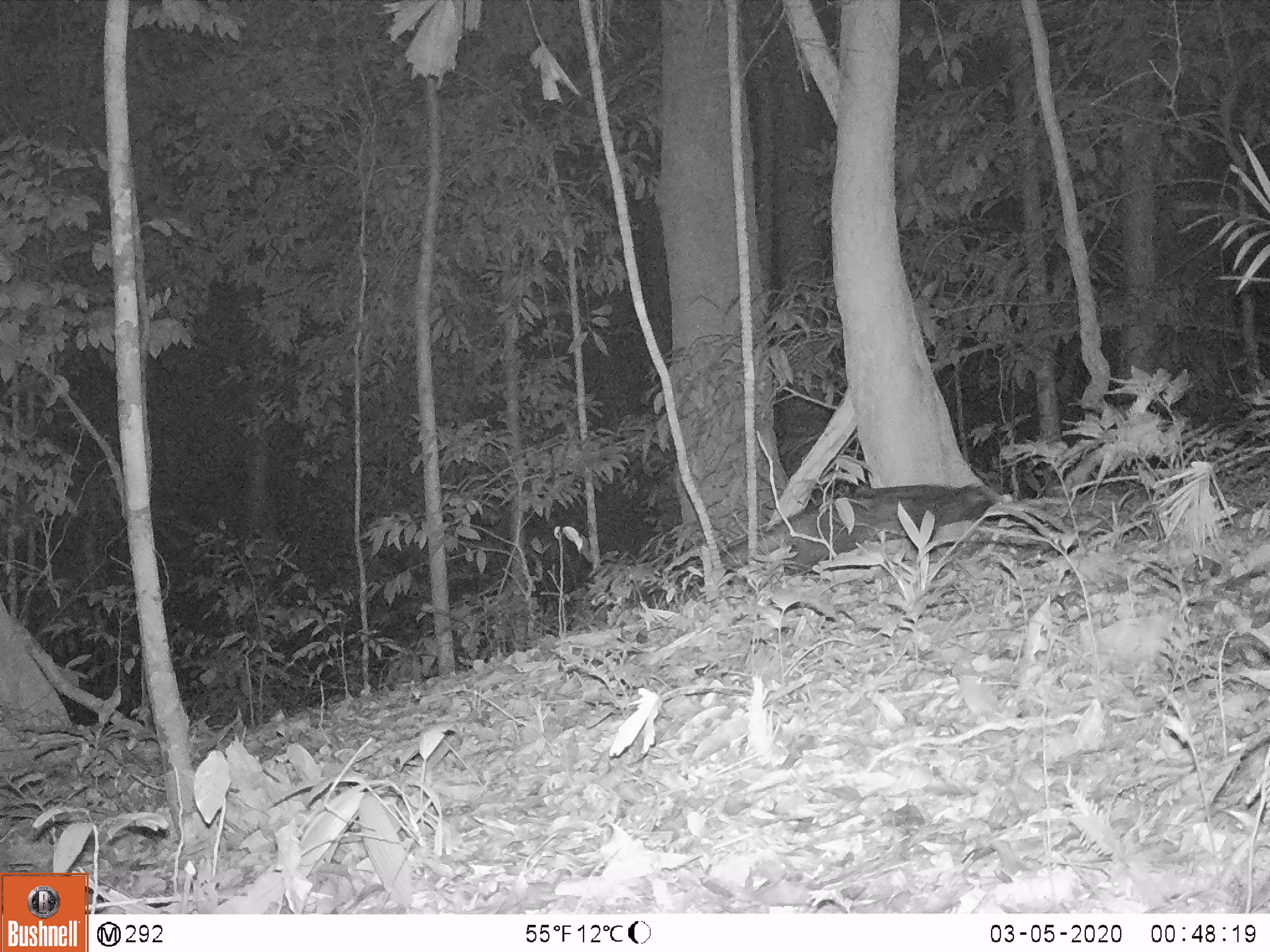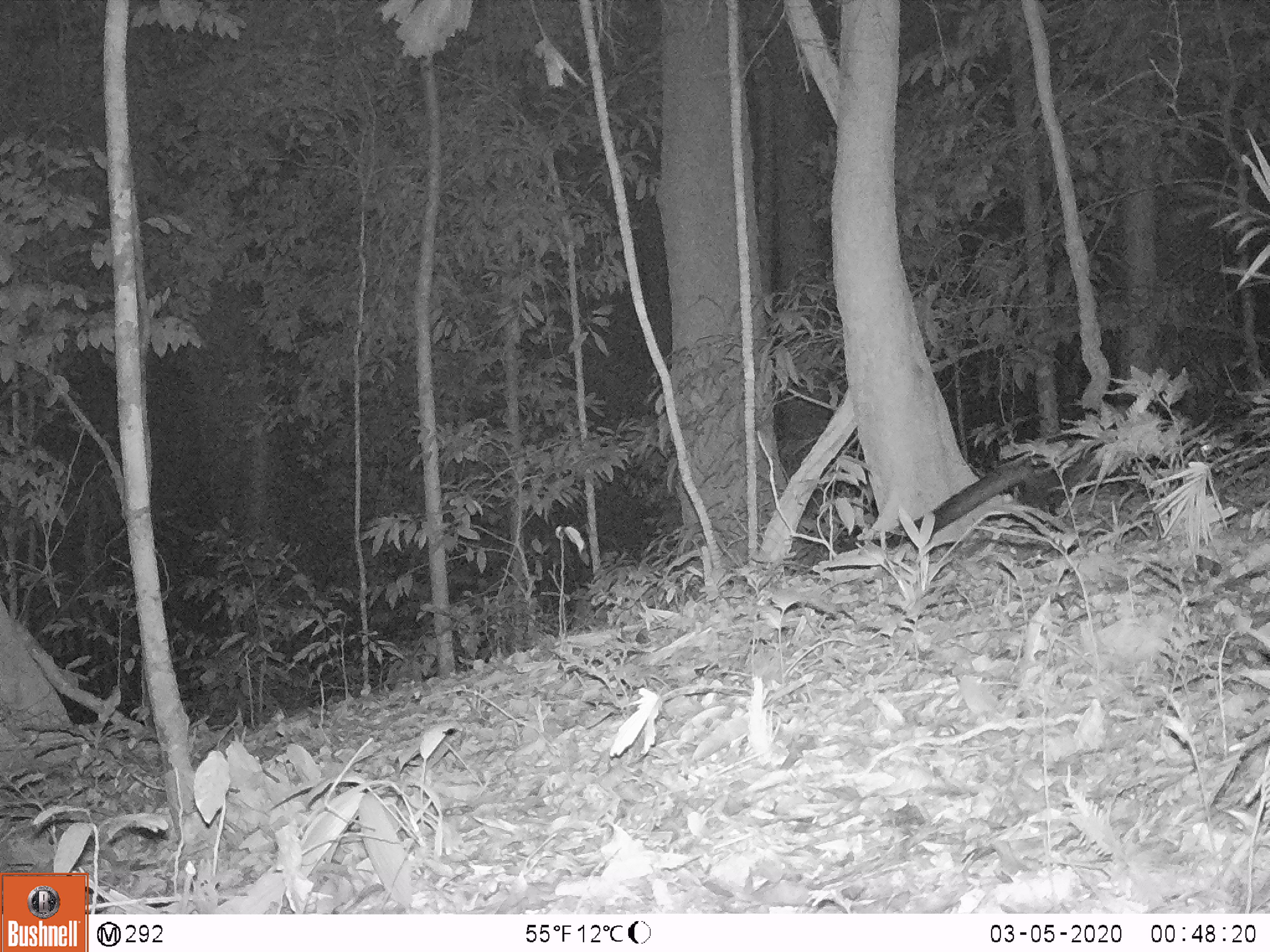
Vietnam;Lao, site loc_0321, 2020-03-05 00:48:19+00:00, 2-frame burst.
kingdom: Animalia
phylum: Chordata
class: Mammalia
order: Carnivora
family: Viverridae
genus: Paradoxurus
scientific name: Paradoxurus hermaphroditus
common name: common palm civet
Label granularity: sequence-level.